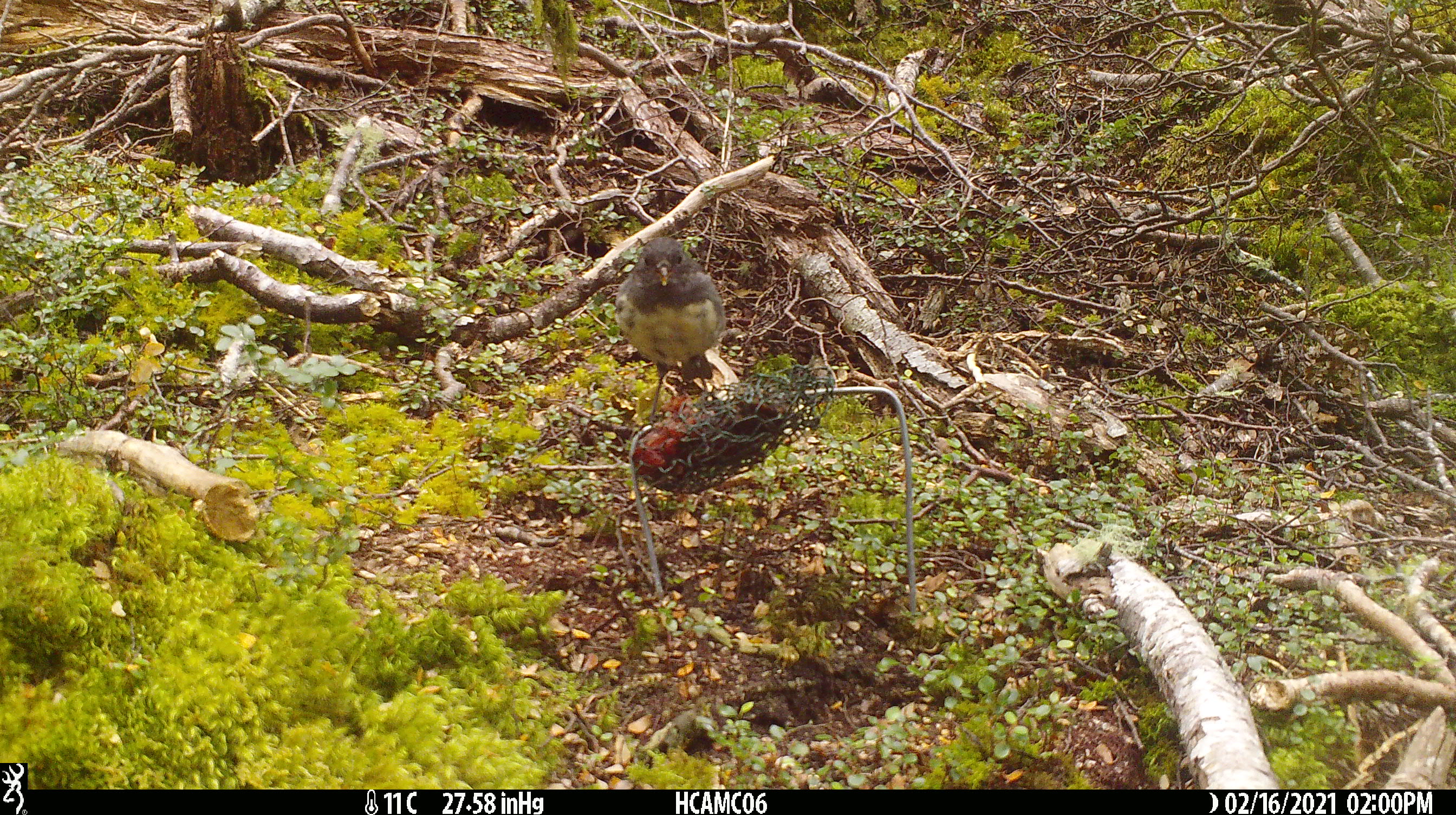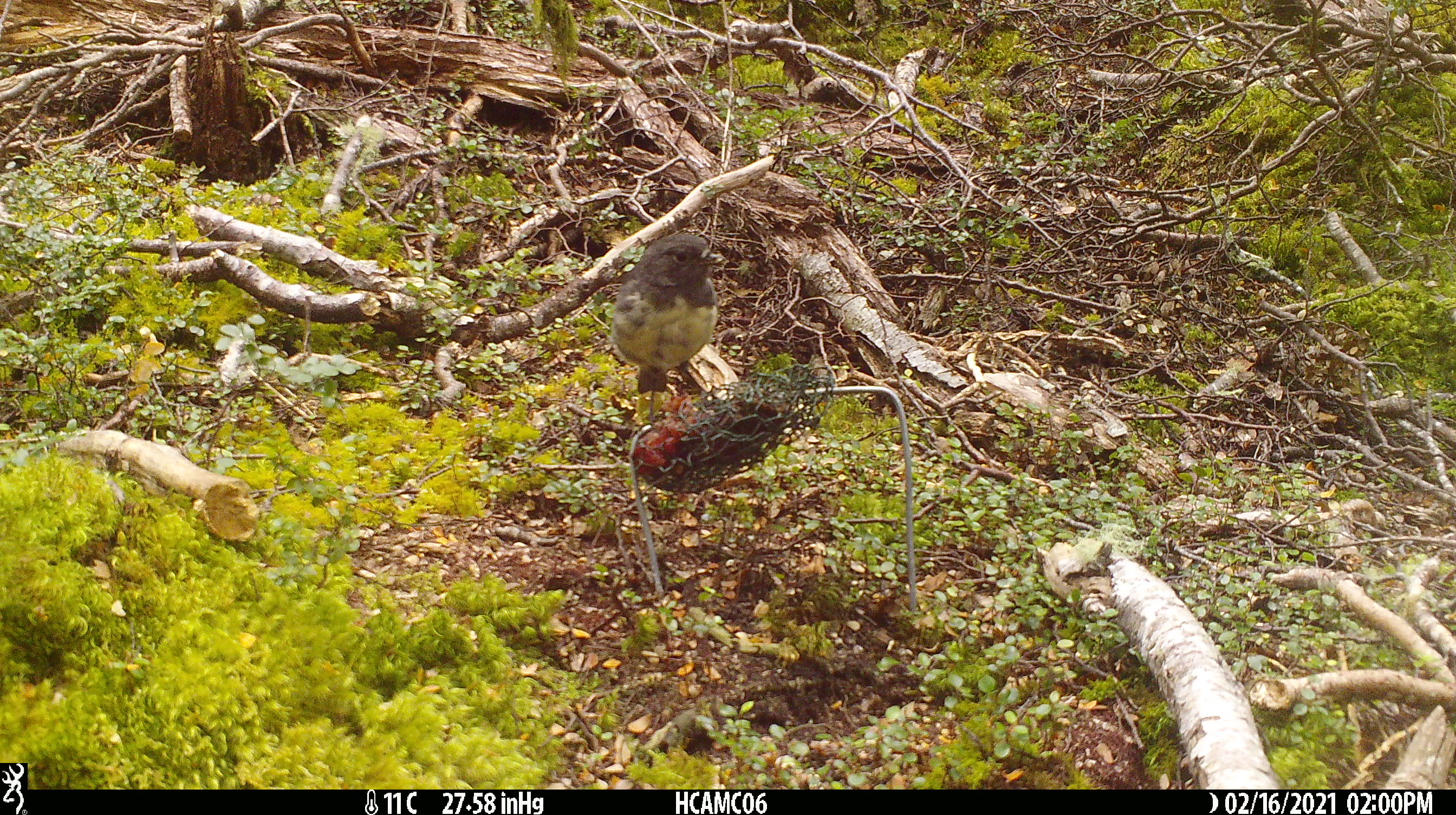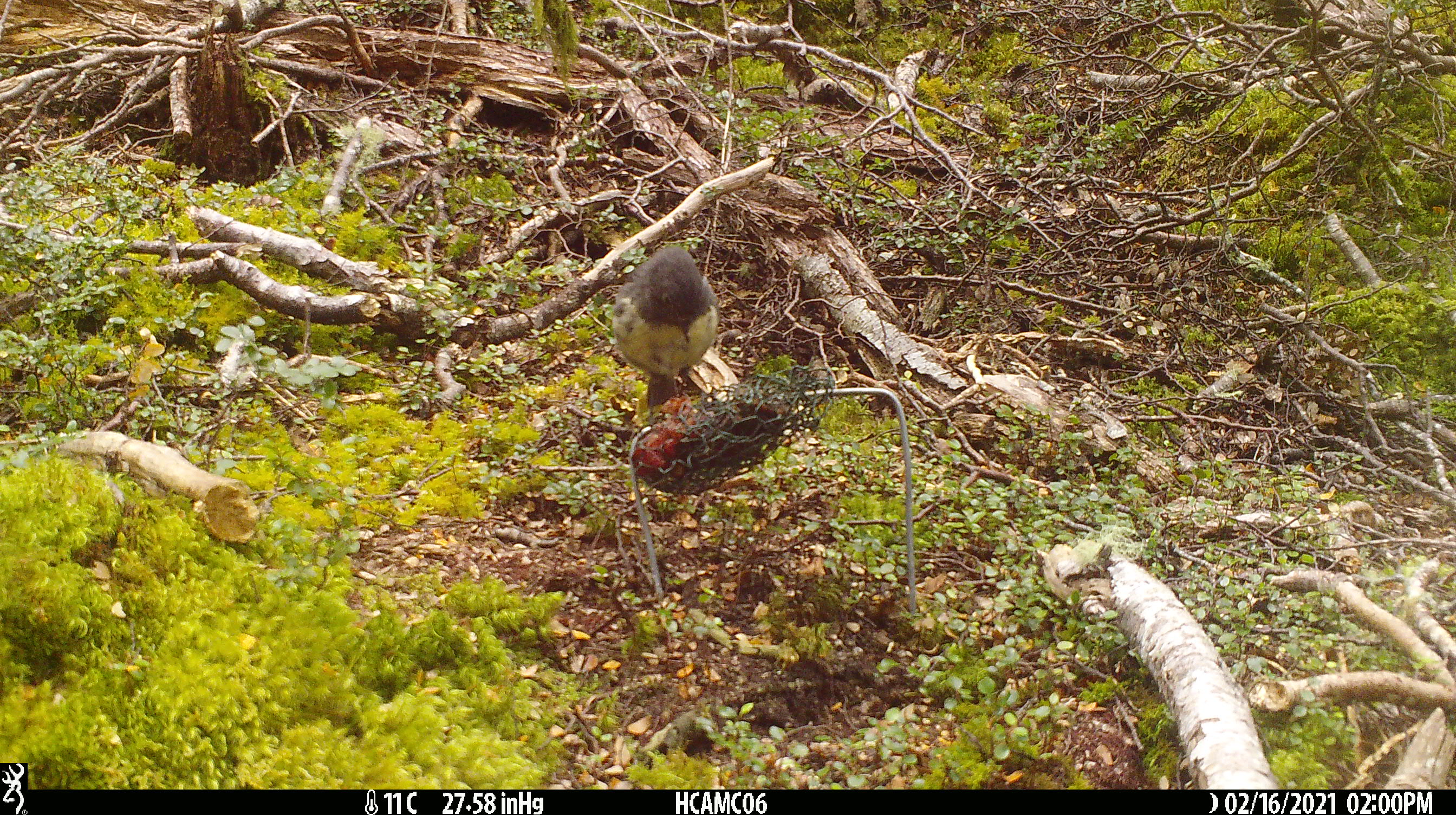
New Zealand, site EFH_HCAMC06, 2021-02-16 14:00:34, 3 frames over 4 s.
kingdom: Animalia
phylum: Chordata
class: Aves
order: Passeriformes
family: Petroicidae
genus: Petroica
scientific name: Petroica australis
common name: new zealand robin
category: robin